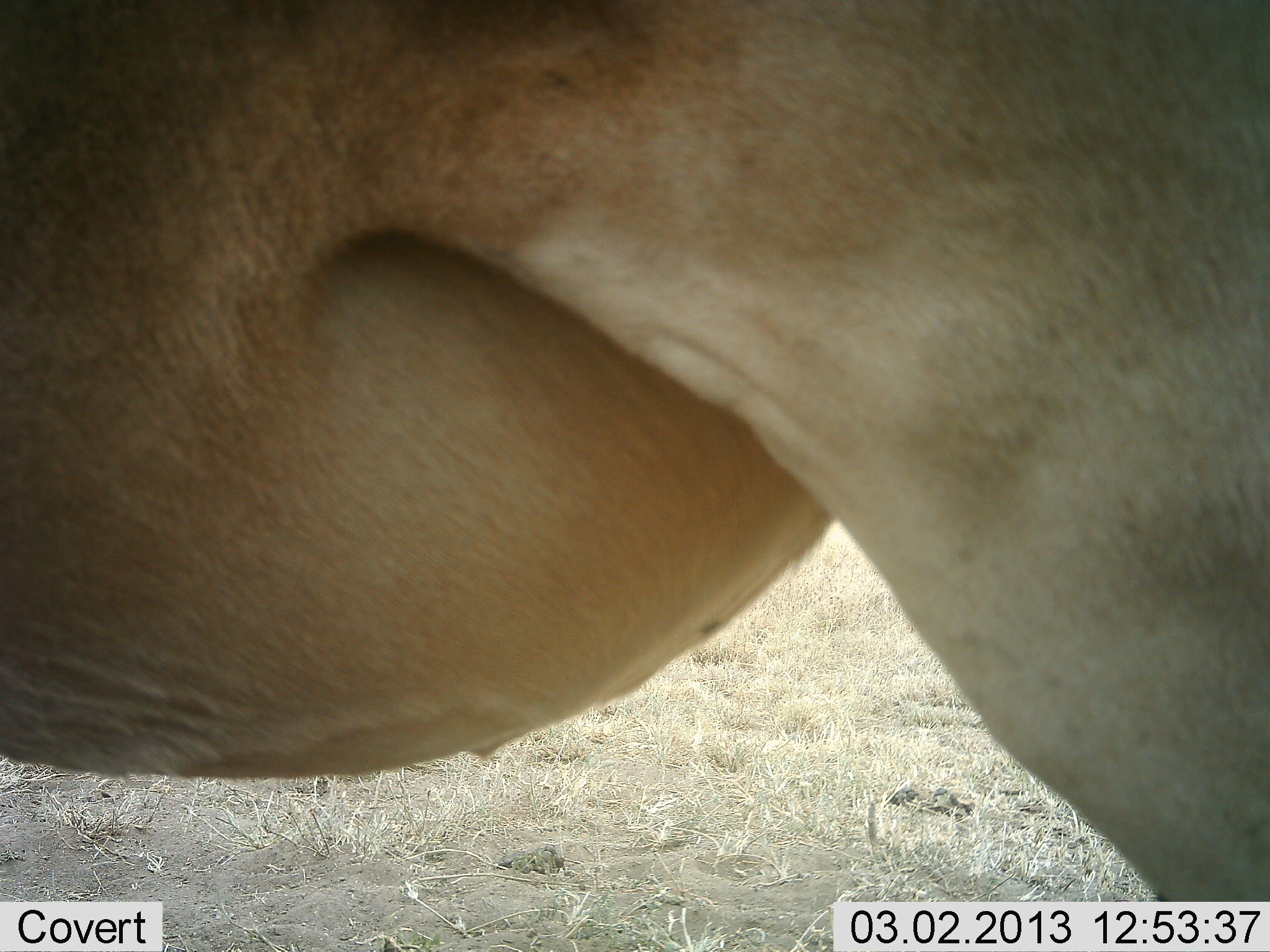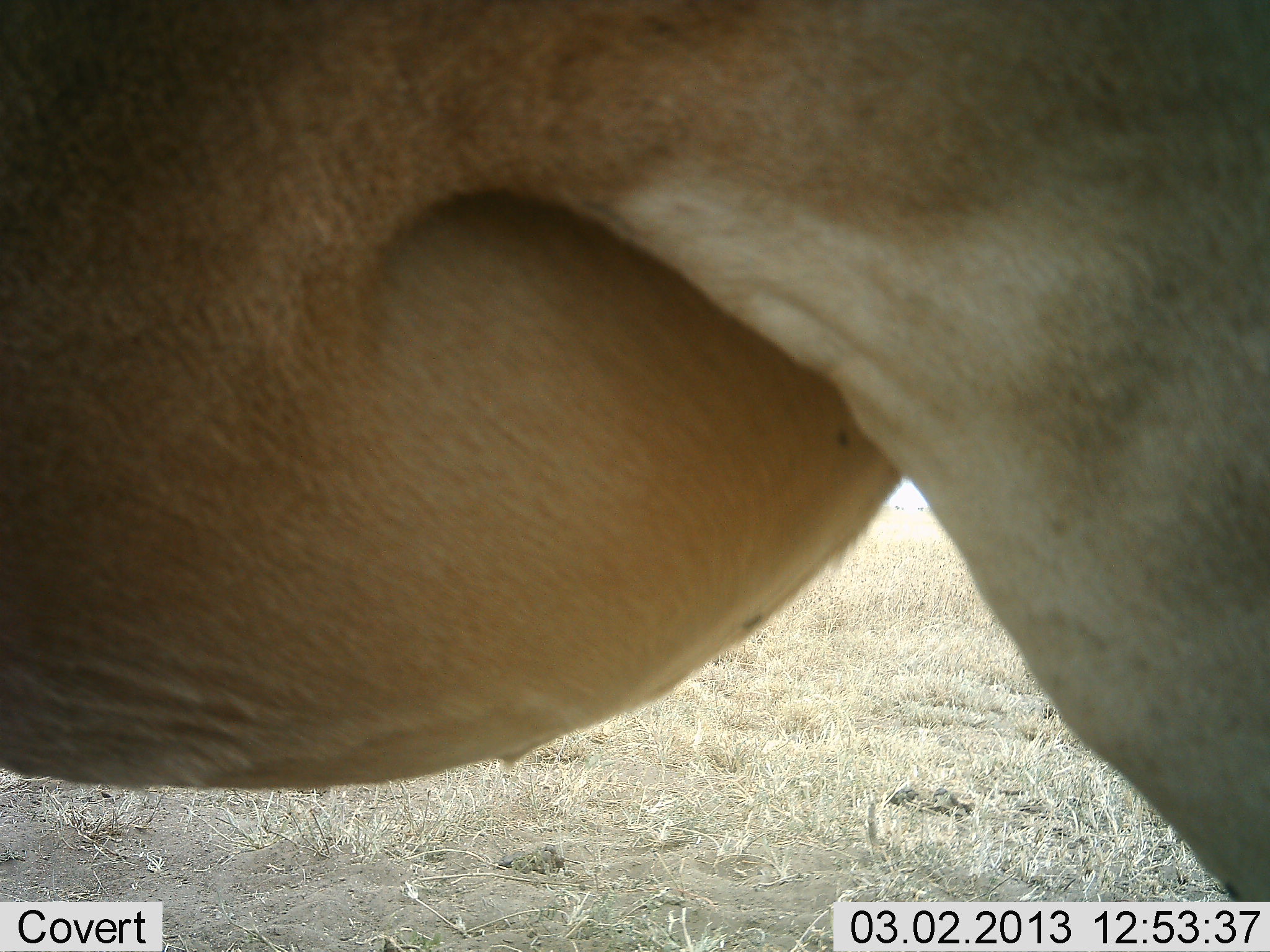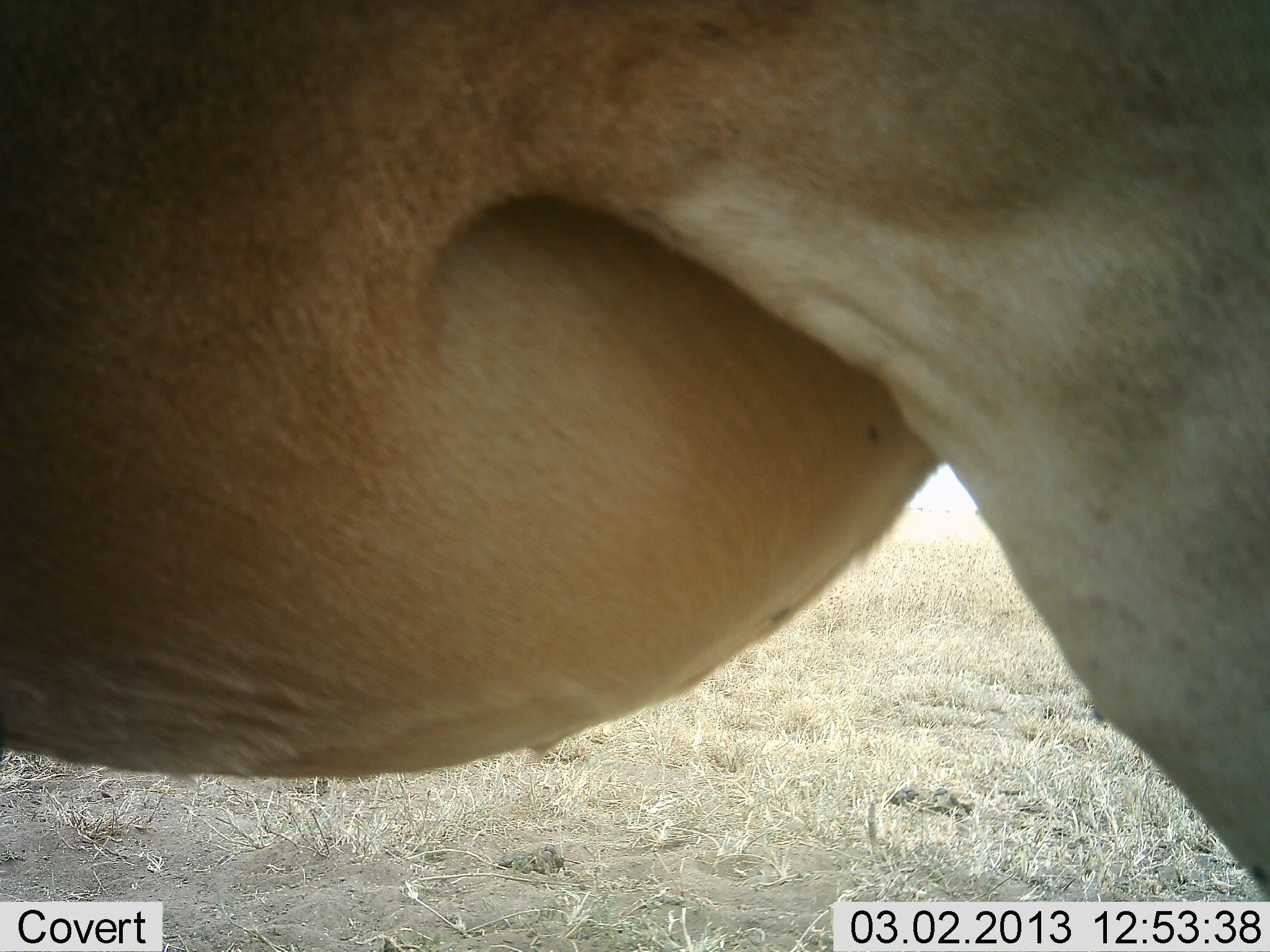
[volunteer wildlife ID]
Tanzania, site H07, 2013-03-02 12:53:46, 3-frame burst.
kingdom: Animalia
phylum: Chordata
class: Mammalia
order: Artiodactyla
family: Bovidae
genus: Alcelaphus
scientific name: Alcelaphus buselaphus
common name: hartebeest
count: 1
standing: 95%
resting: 5%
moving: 0%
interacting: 0%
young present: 0%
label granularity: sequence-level